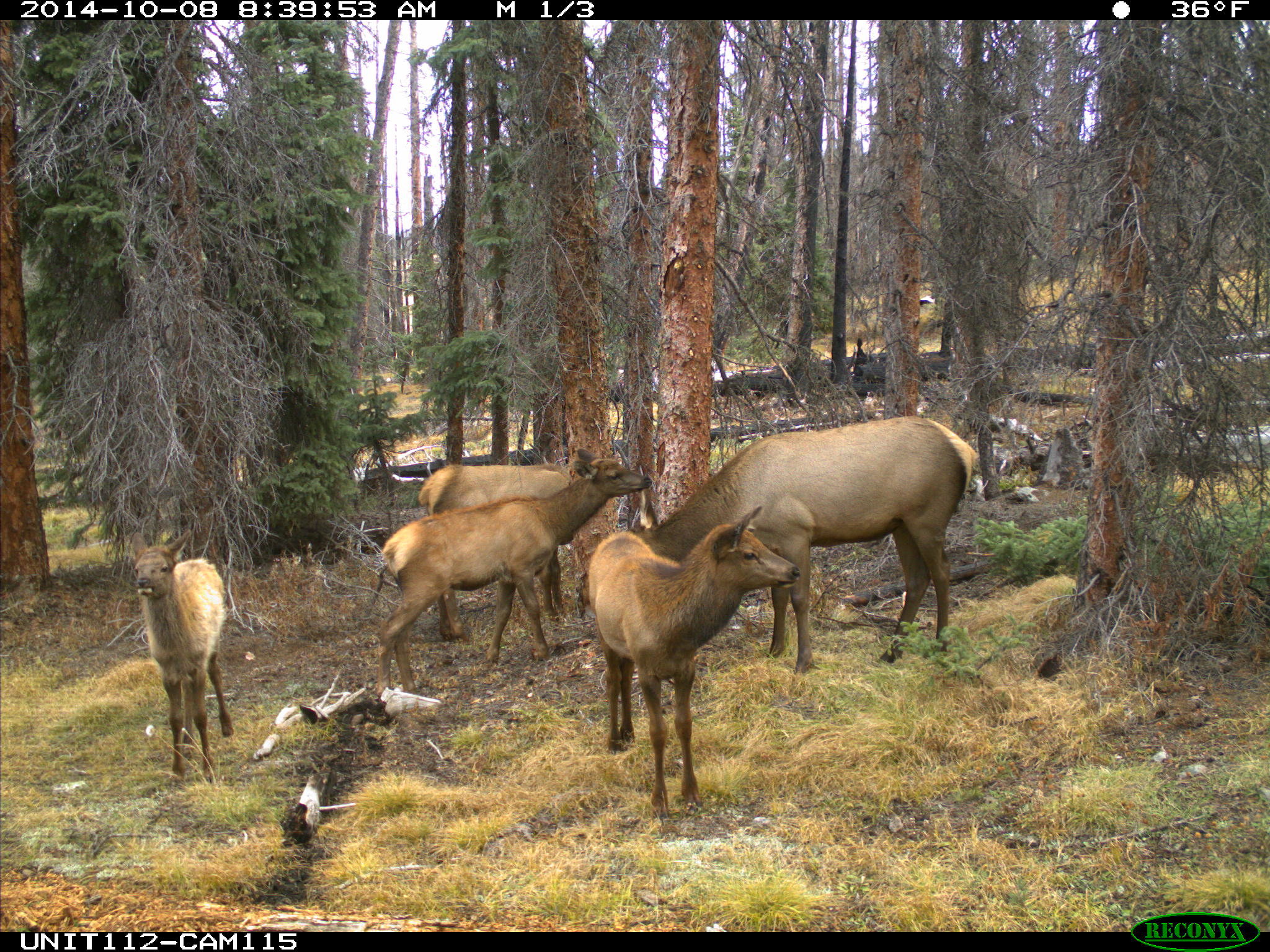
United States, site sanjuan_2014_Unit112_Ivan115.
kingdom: Animalia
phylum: Chordata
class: Mammalia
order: Artiodactyla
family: Cervidae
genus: Cervus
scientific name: Cervus elaphus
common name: red deer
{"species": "Cervus elaphus (red deer)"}